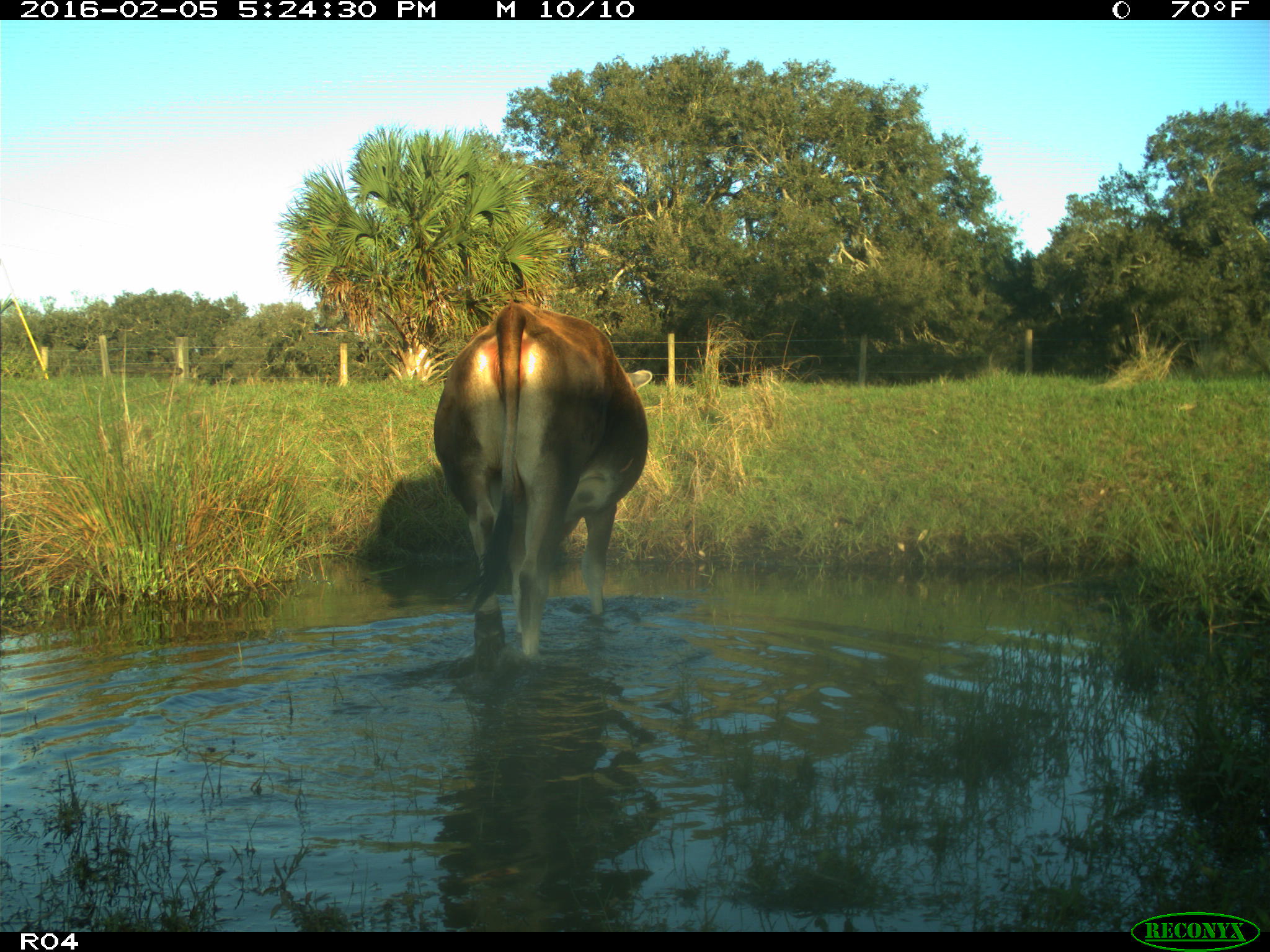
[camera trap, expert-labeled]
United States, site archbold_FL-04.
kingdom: Animalia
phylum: Chordata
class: Mammalia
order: Artiodactyla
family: Bovidae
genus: Bos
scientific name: Bos taurus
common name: domestic cow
Bos taurus (domestic cow).